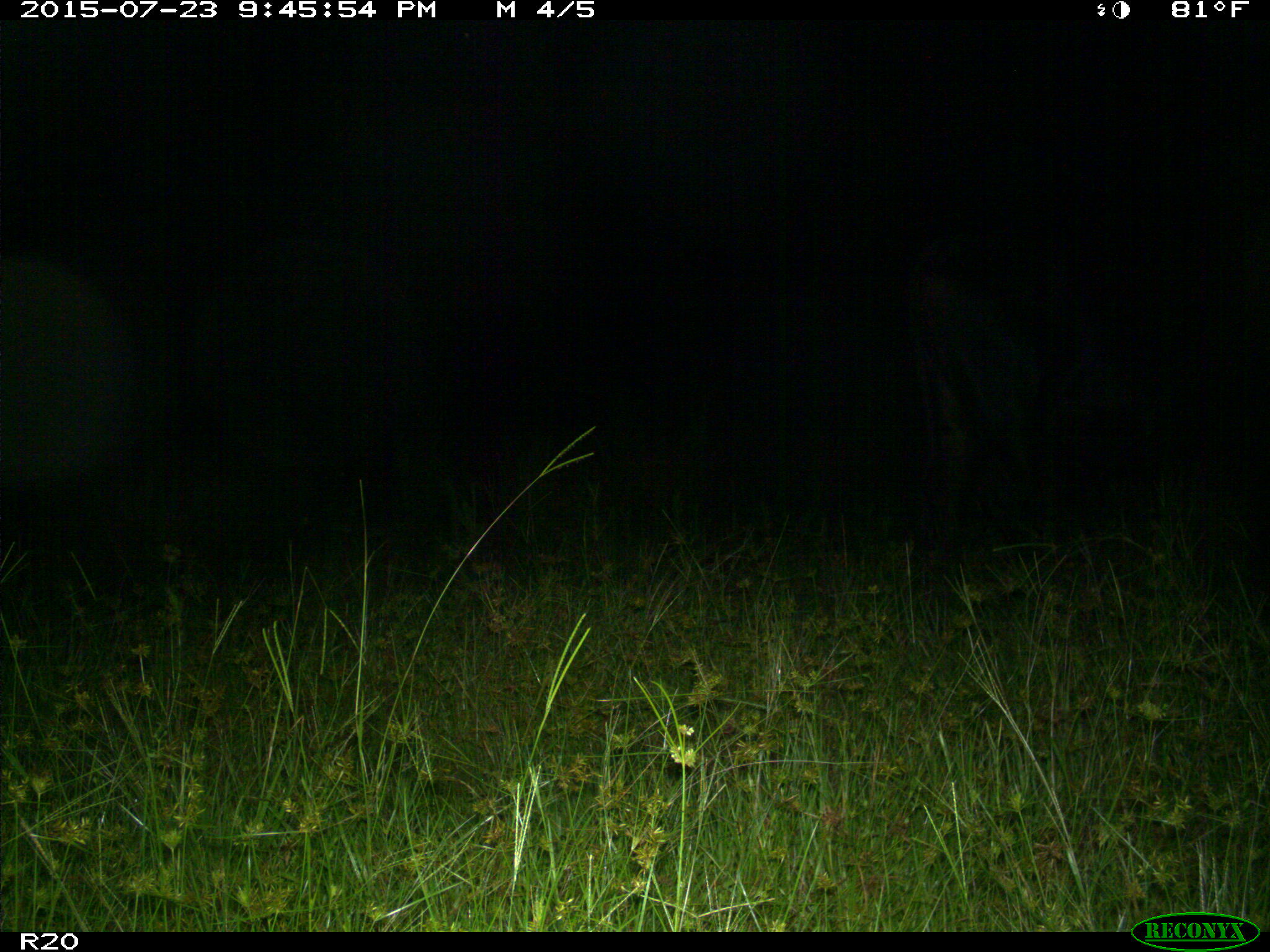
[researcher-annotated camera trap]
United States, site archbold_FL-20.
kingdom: Animalia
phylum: Chordata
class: Mammalia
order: Artiodactyla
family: Bovidae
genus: Bos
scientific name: Bos taurus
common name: domestic cow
Bos taurus (domestic cow).